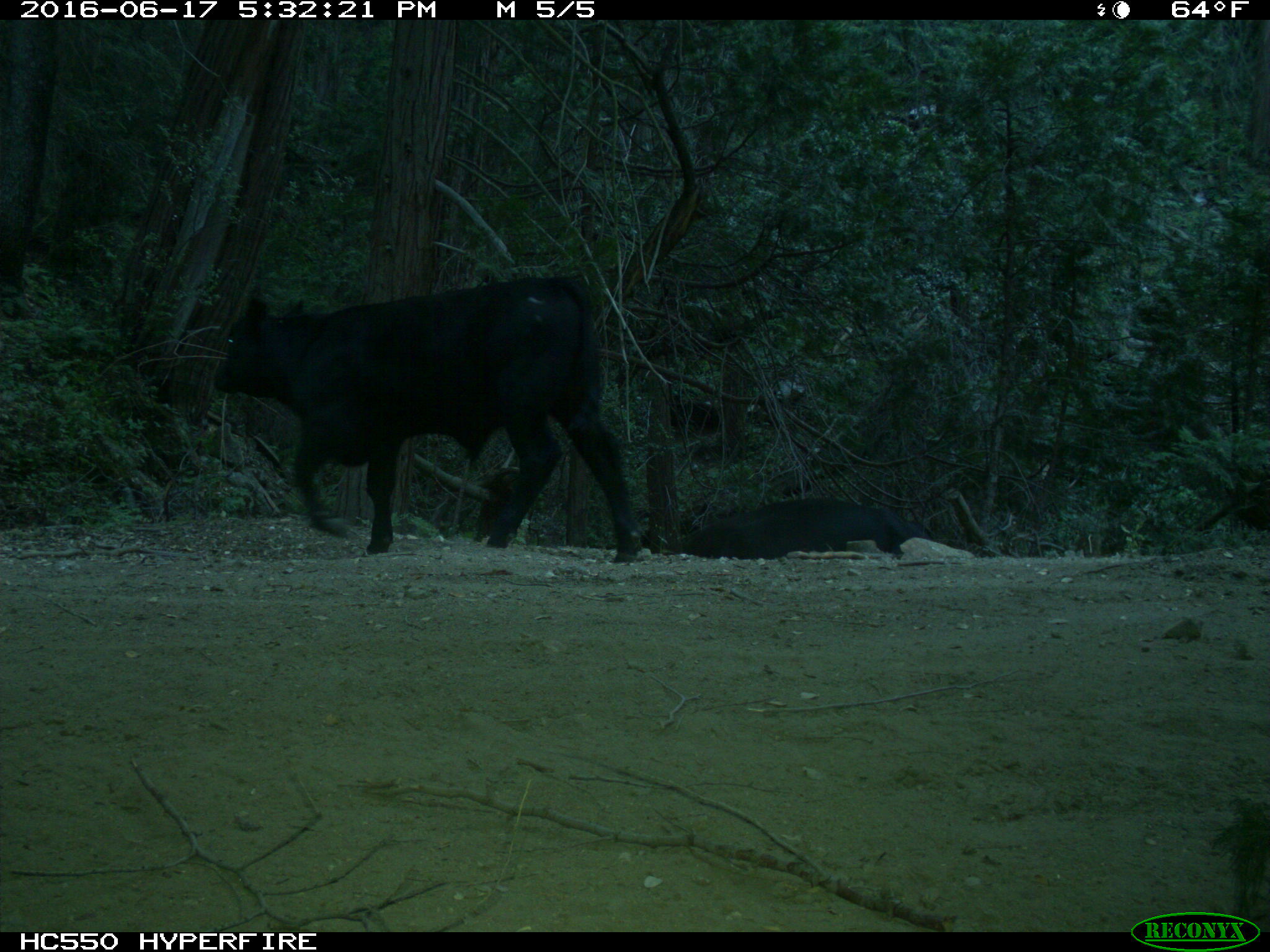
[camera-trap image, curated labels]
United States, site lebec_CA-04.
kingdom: Animalia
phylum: Chordata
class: Mammalia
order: Artiodactyla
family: Bovidae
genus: Bos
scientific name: Bos taurus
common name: domestic cow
Bos taurus (domestic cow).